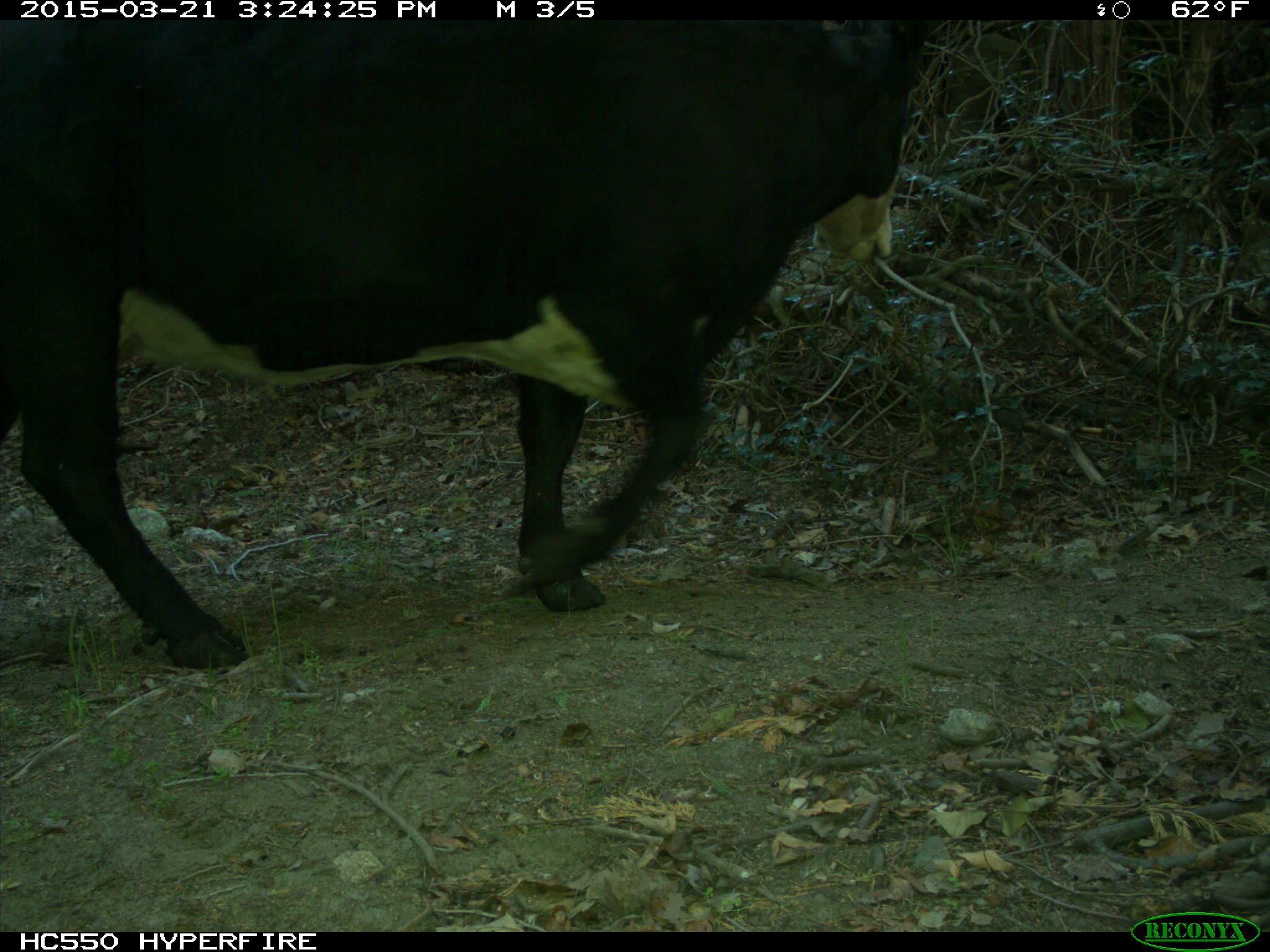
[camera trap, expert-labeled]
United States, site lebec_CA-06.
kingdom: Animalia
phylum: Chordata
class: Mammalia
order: Artiodactyla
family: Bovidae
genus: Bos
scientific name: Bos taurus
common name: domestic cow